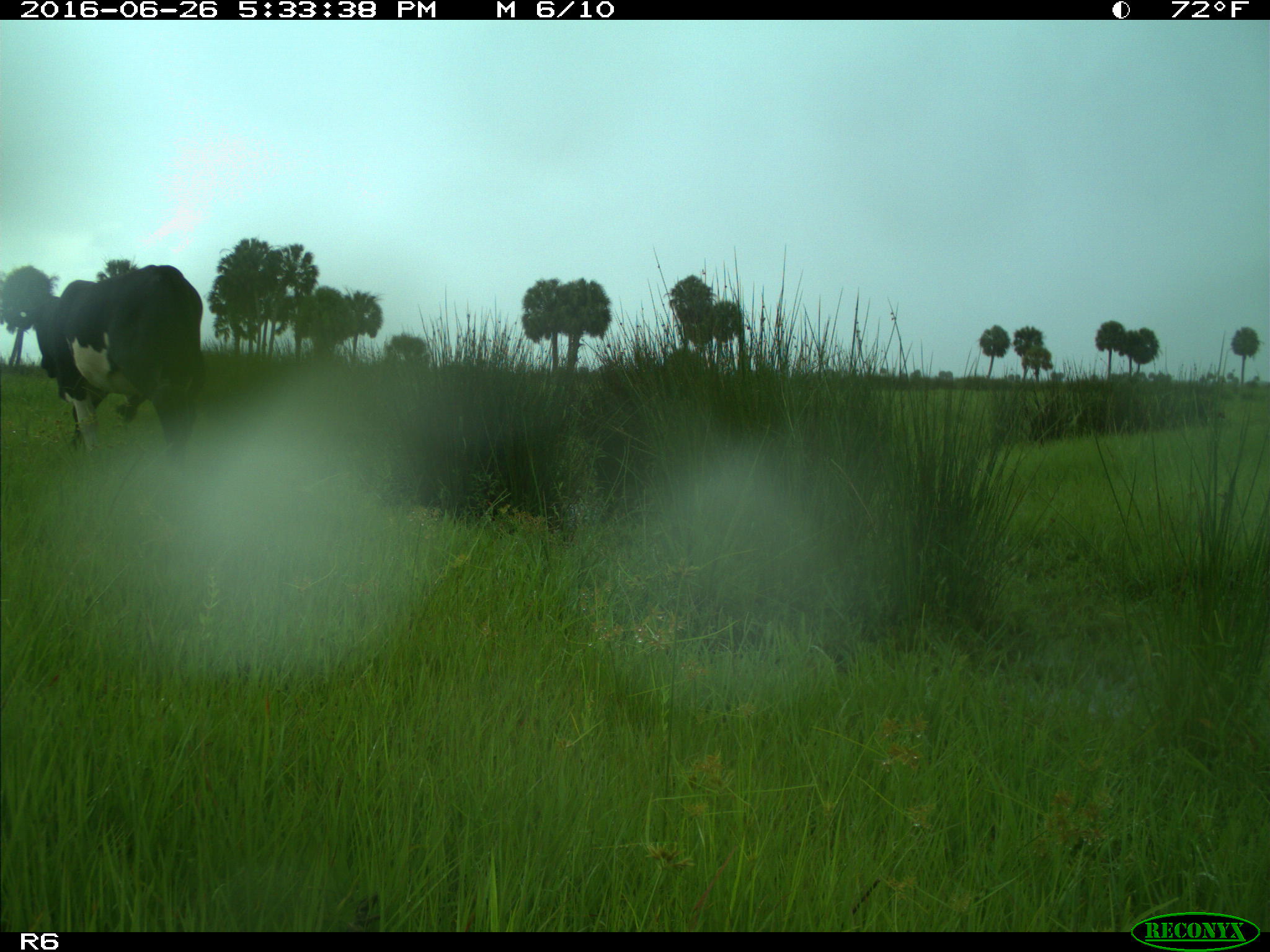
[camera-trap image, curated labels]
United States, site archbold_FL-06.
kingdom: Animalia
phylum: Chordata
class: Mammalia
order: Artiodactyla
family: Bovidae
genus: Bos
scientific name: Bos taurus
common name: domestic cow